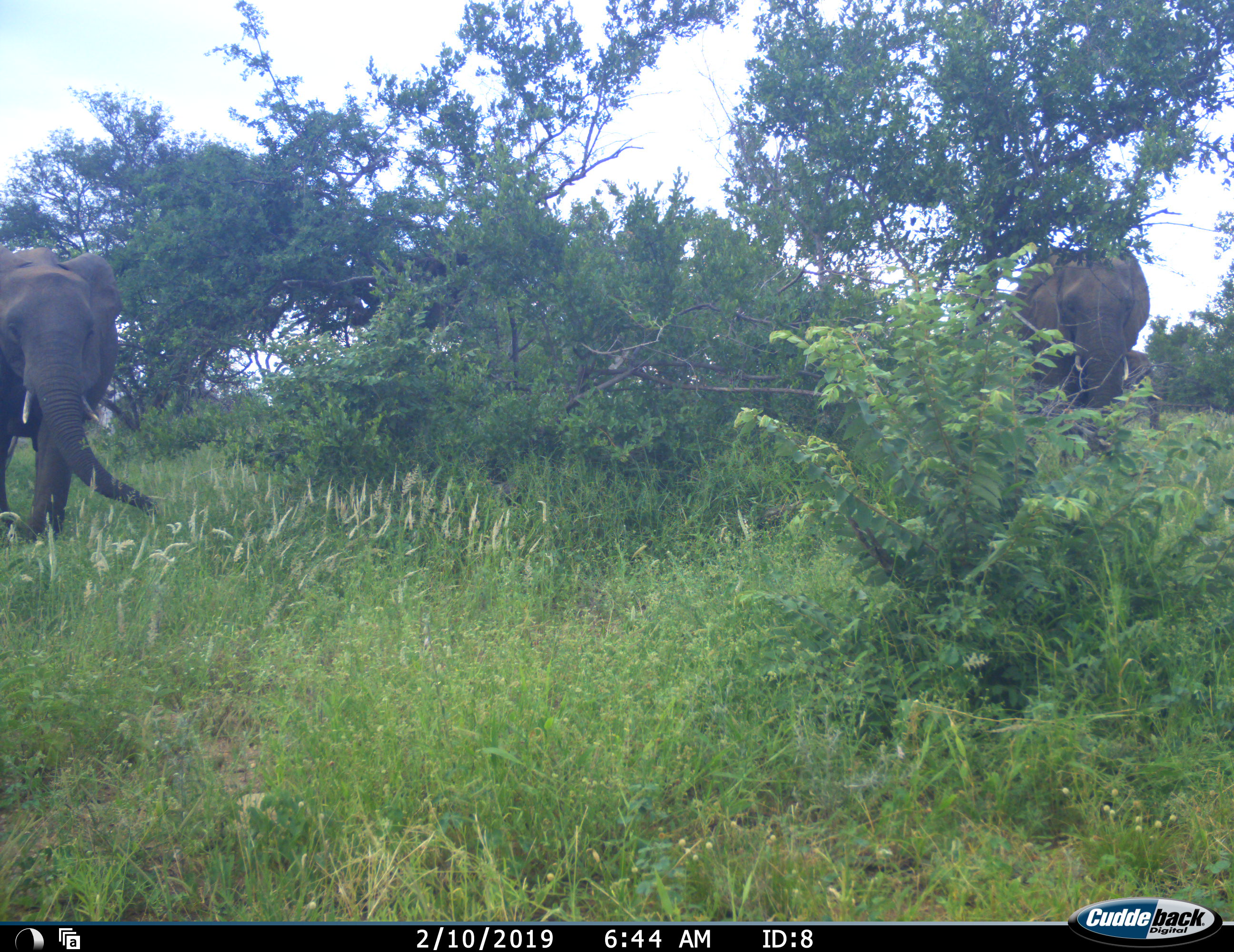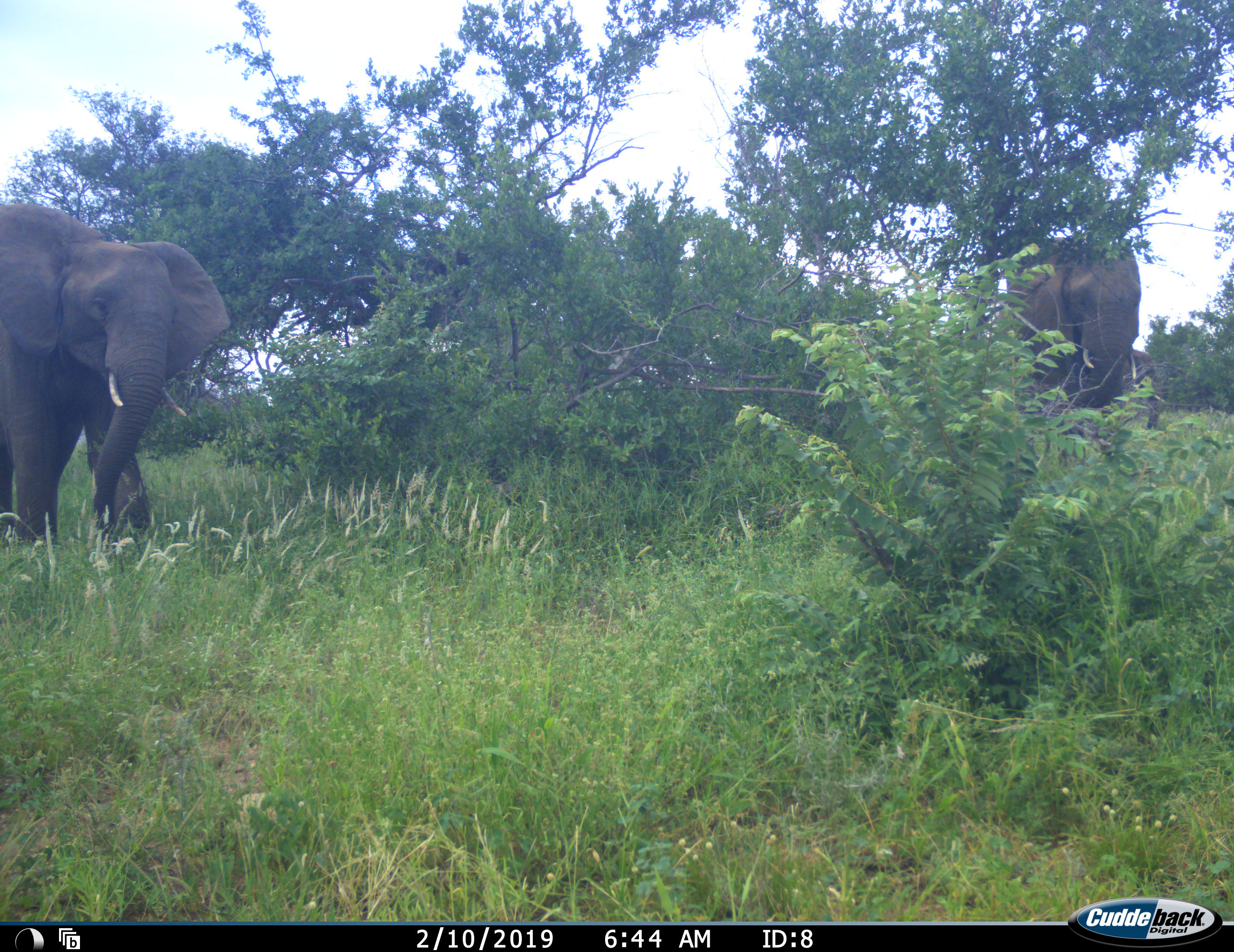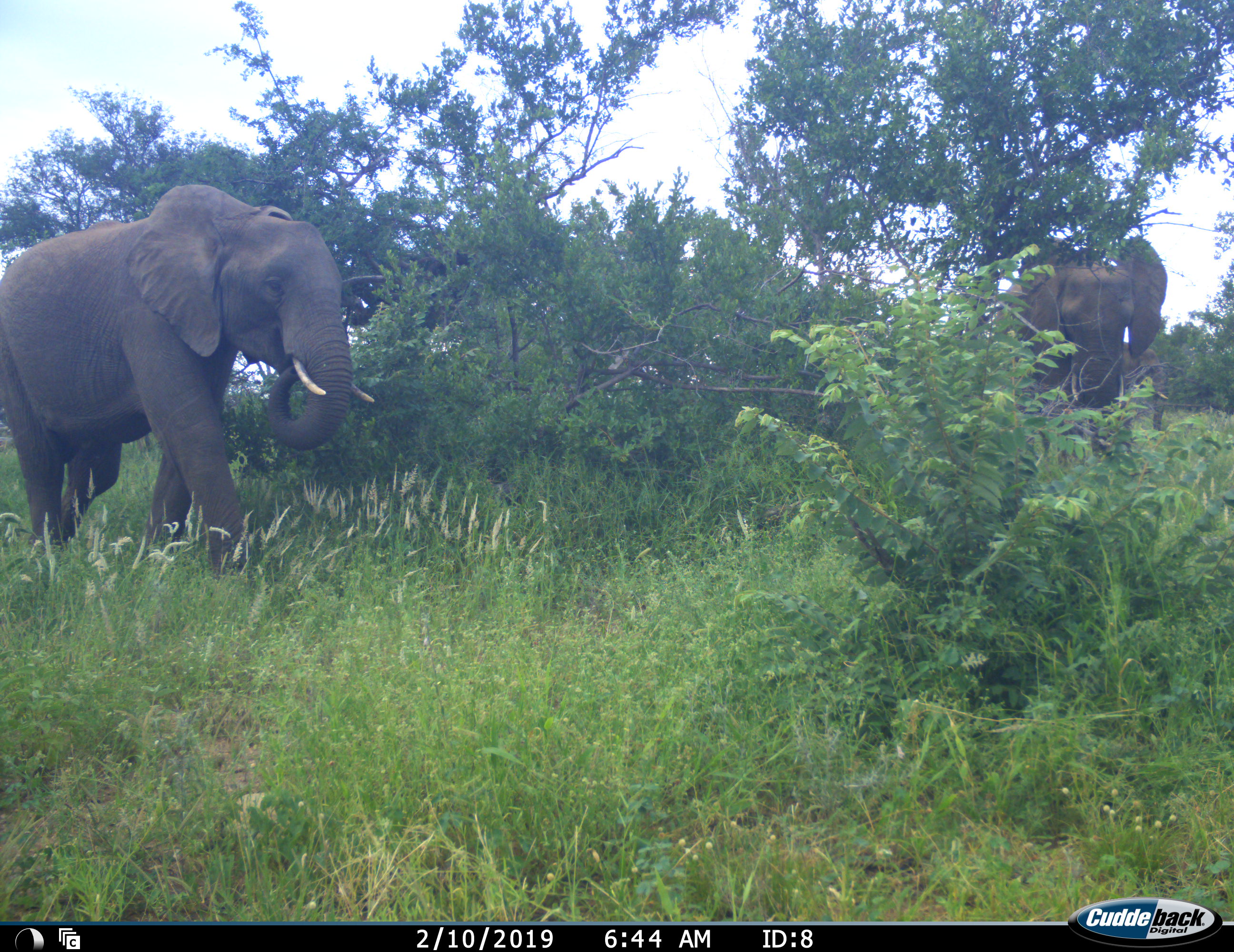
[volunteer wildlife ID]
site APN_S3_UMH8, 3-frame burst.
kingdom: Animalia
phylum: Chordata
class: Mammalia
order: Proboscidea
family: Elephantidae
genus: Loxodonta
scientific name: Loxodonta africana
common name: african bush elephant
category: elephant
Elephant (african bush elephant) (Loxodonta africana), count 2. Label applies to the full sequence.